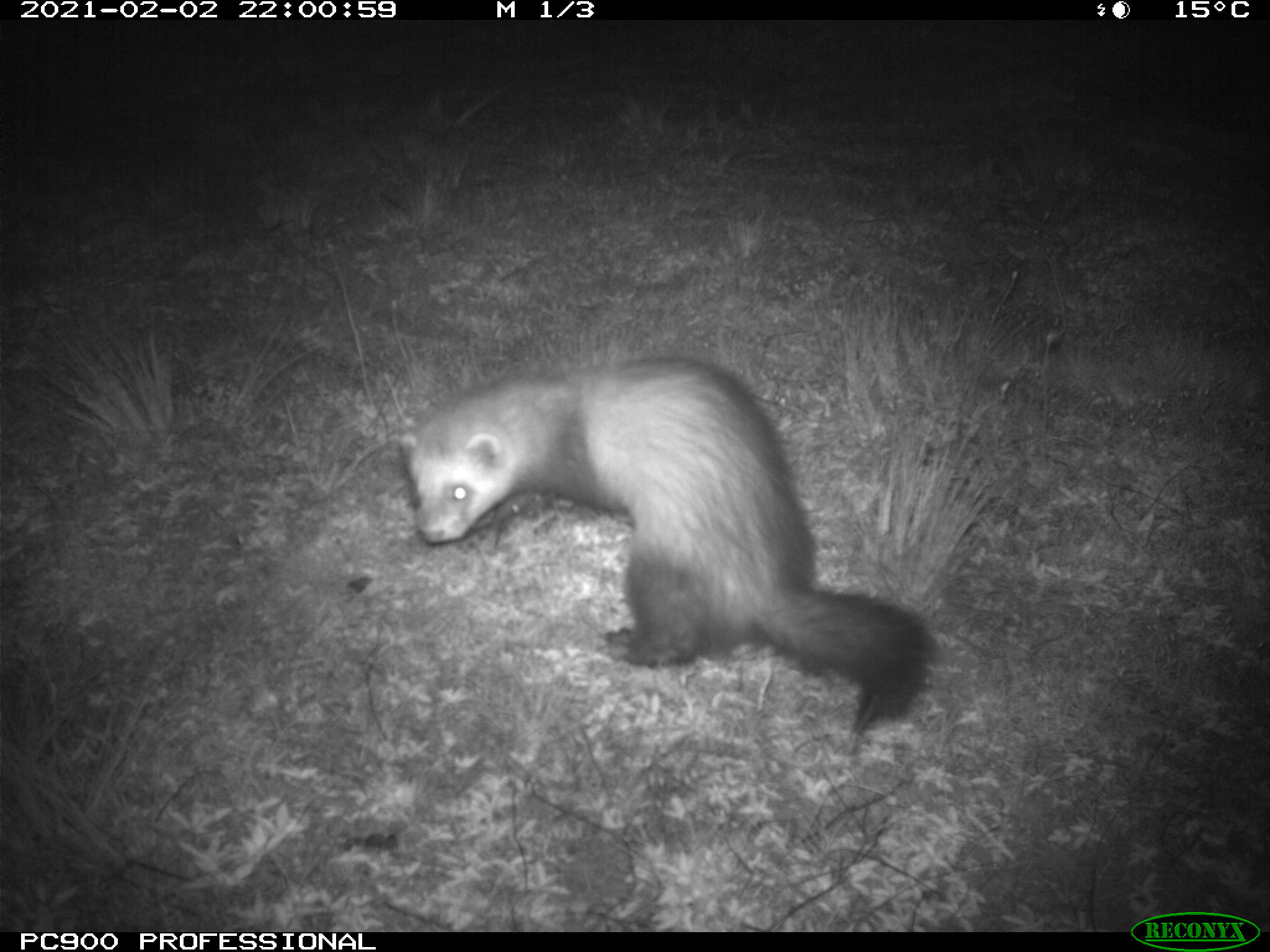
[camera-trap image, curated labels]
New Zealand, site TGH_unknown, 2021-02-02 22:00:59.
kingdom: Animalia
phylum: Chordata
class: Mammalia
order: Carnivora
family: Mustelidae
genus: Mustela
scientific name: Mustela furo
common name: ferret